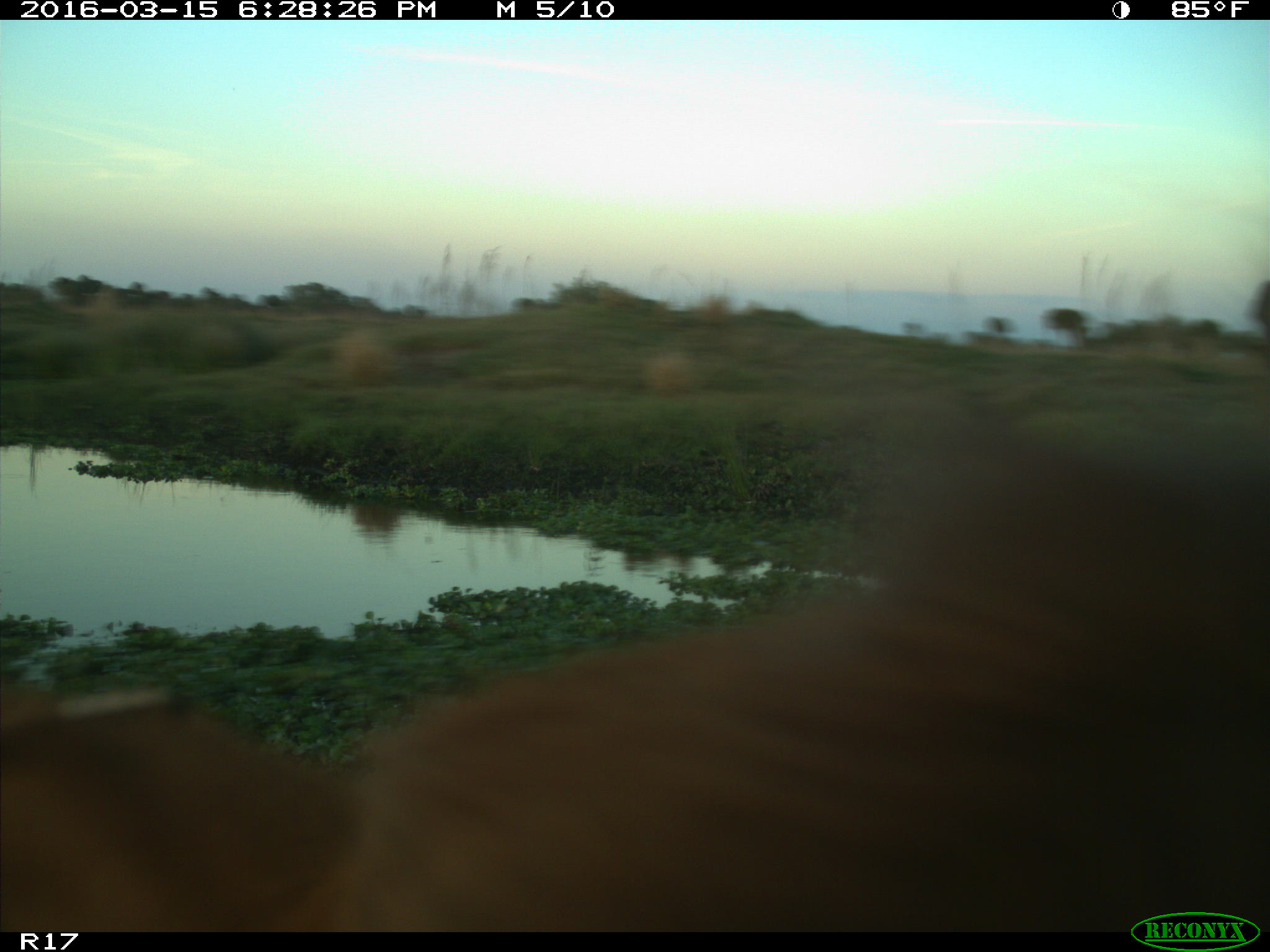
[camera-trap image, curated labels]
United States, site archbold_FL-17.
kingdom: Animalia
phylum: Chordata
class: Mammalia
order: Artiodactyla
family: Bovidae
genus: Bos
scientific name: Bos taurus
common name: domestic cow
Bos taurus (domestic cow).